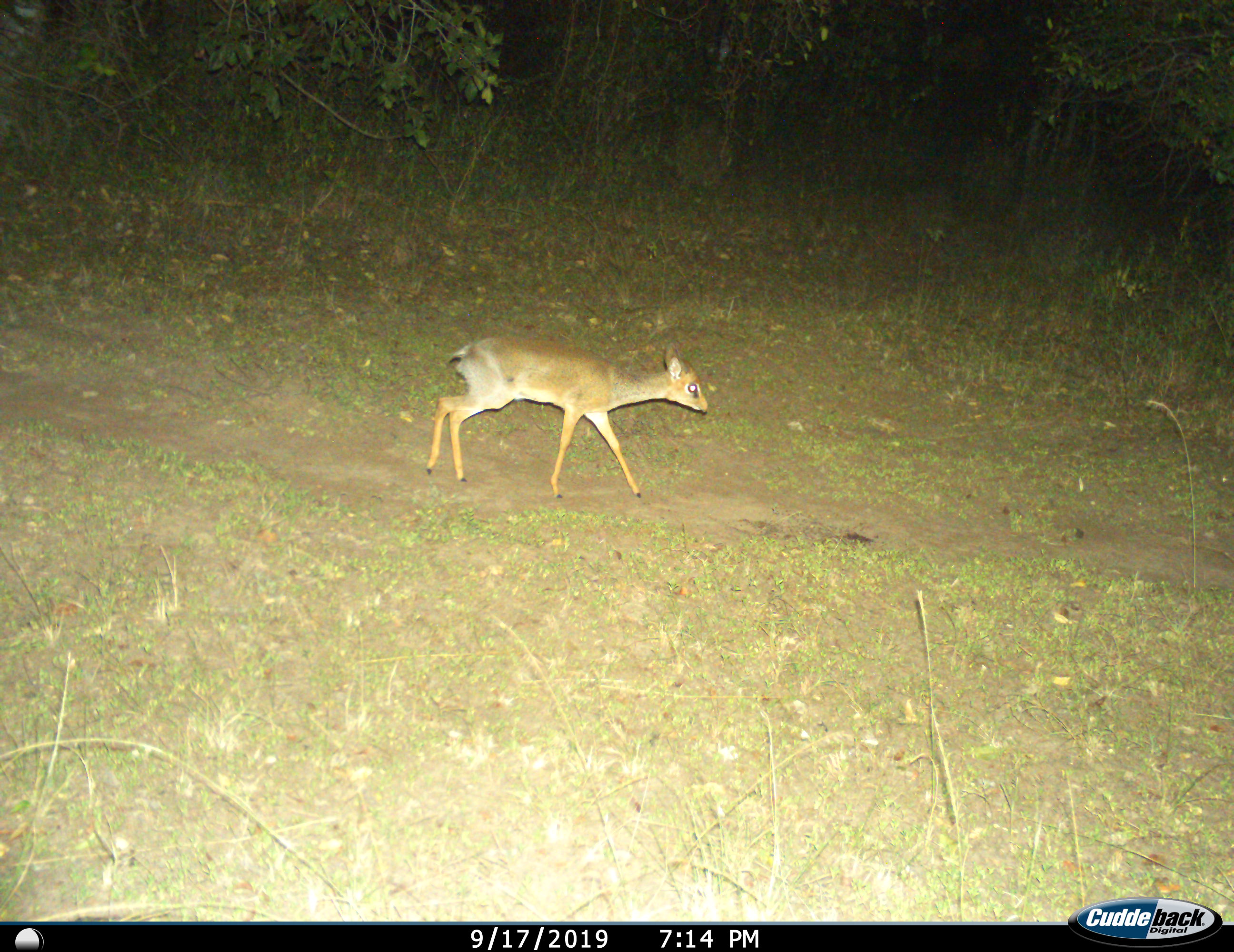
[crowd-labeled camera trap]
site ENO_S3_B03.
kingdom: Animalia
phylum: Chordata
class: Mammalia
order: Artiodactyla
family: Bovidae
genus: Madoqua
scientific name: Madoqua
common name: dik-dik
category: dikdik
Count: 1.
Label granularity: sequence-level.